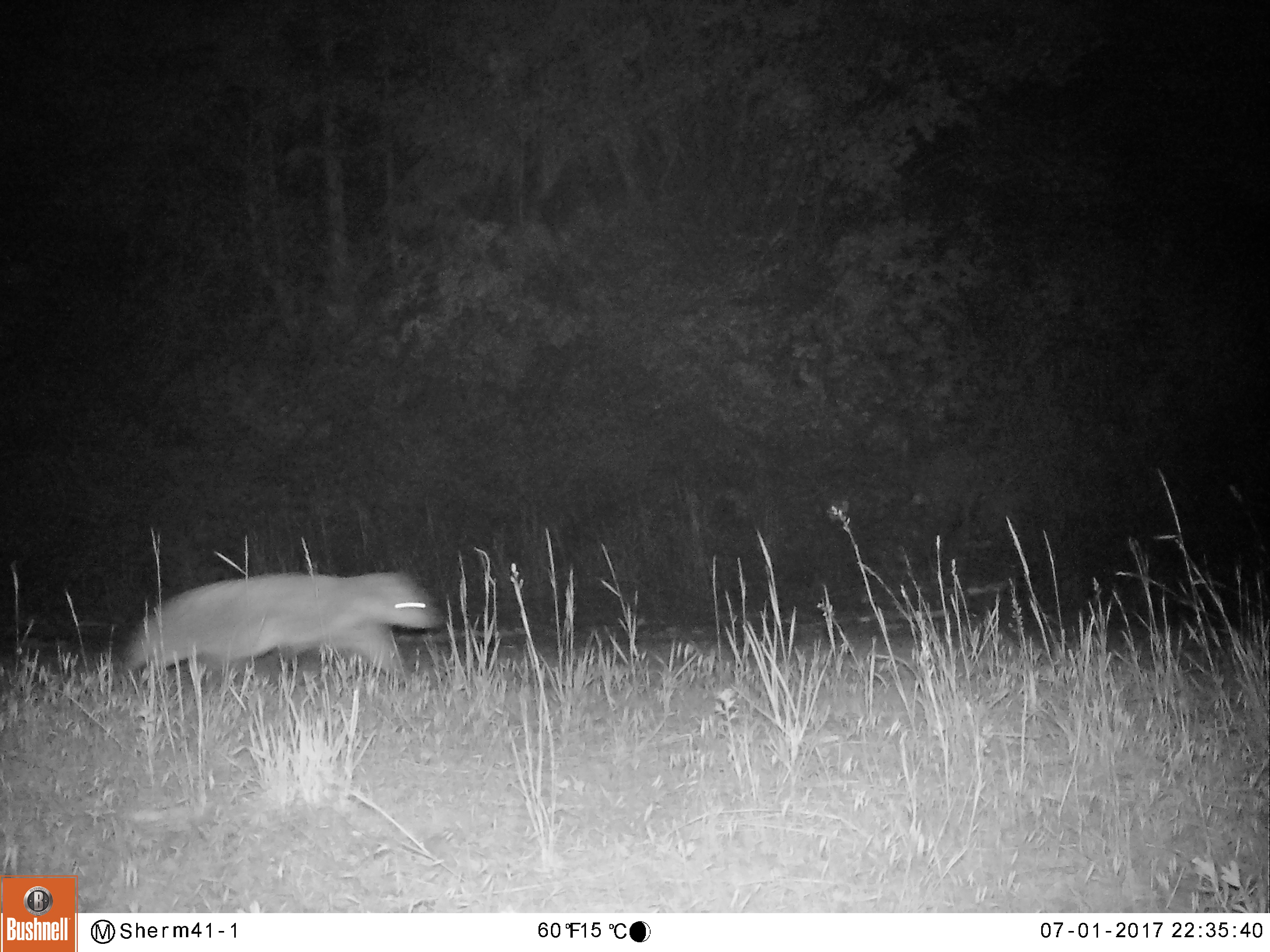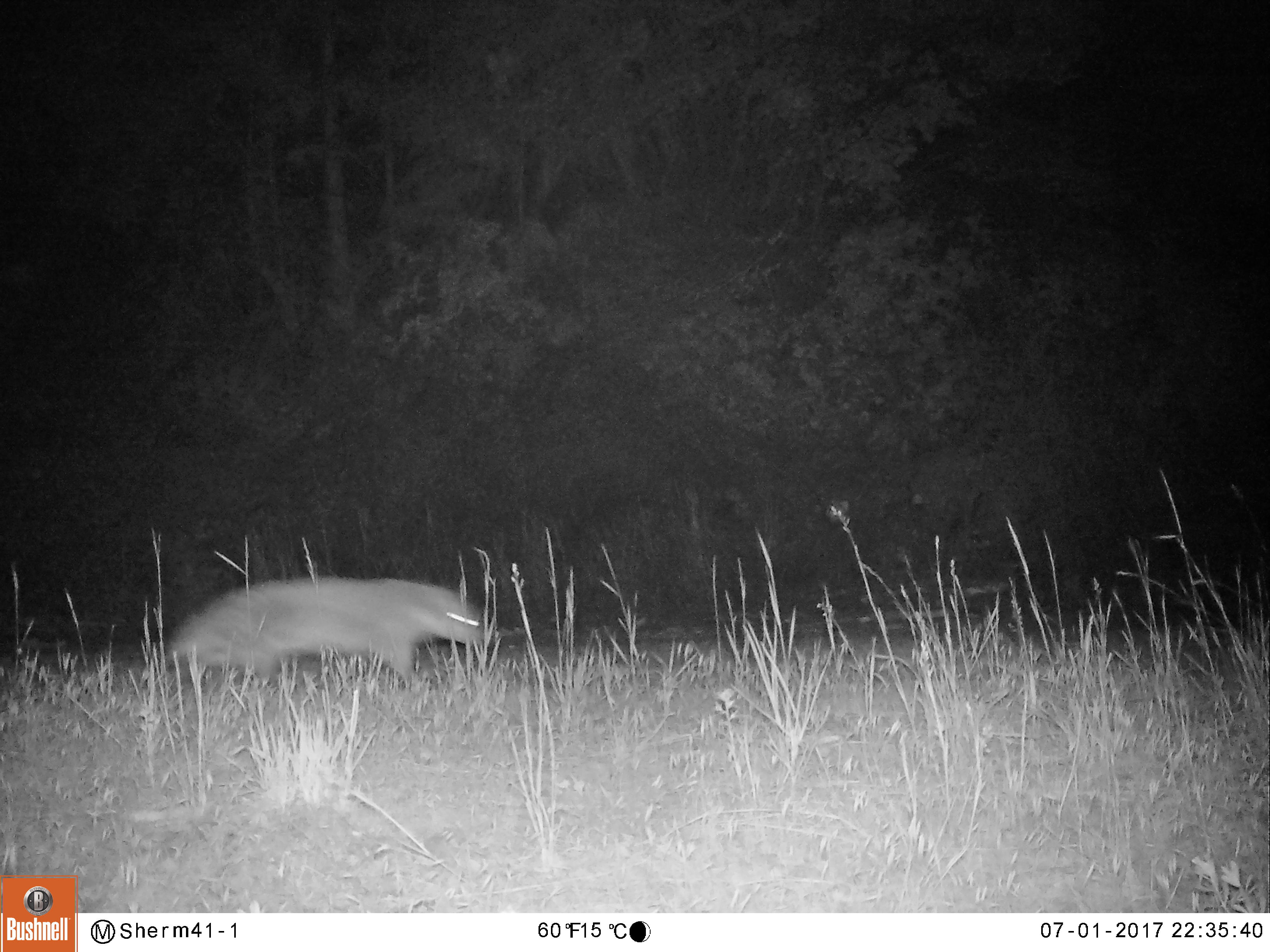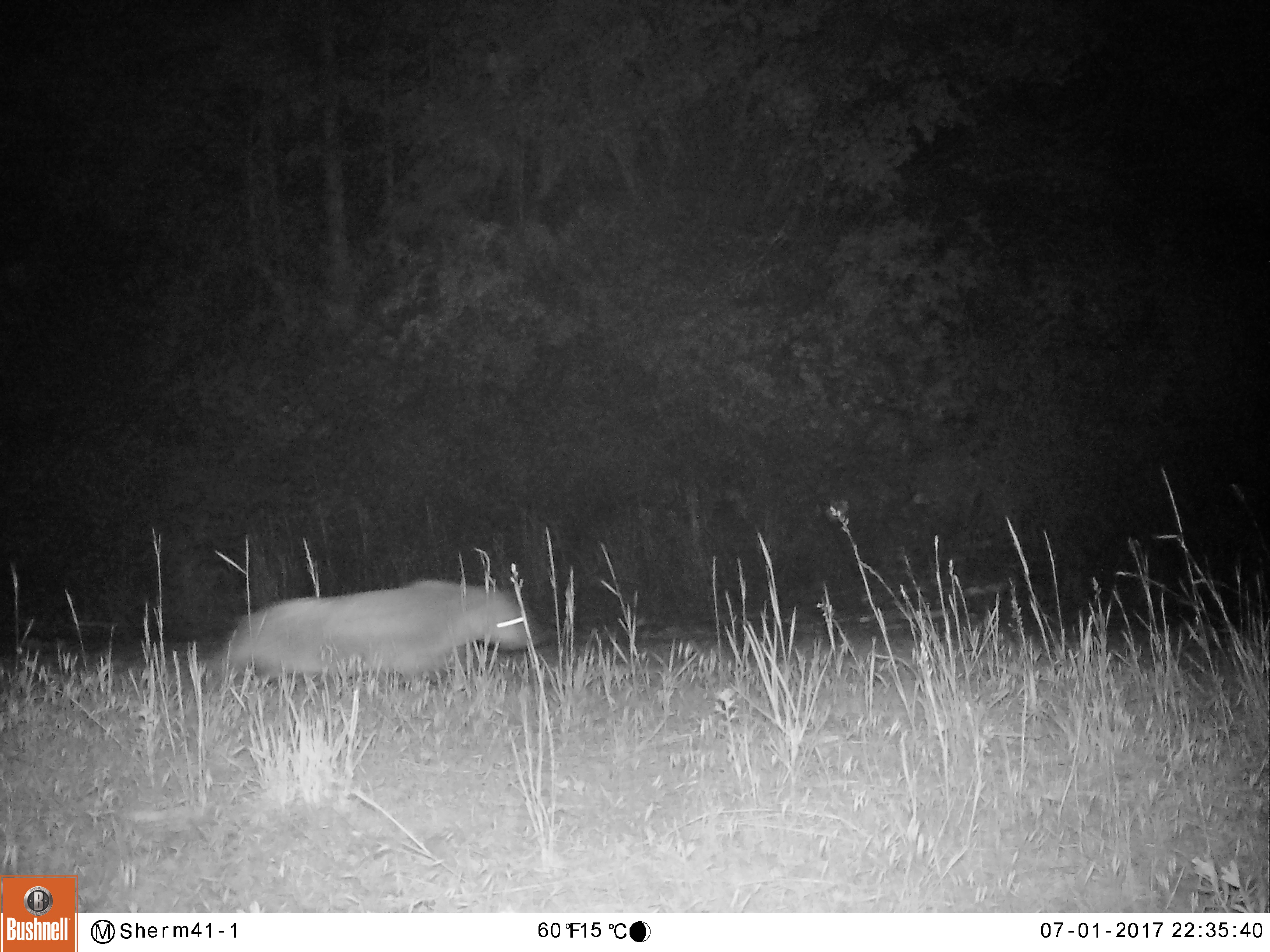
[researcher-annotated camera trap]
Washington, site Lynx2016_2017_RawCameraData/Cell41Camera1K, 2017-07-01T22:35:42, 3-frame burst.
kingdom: Animalia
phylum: Chordata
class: Mammalia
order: Carnivora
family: Mustelidae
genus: Taxidea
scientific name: Taxidea taxus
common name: american badger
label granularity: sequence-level